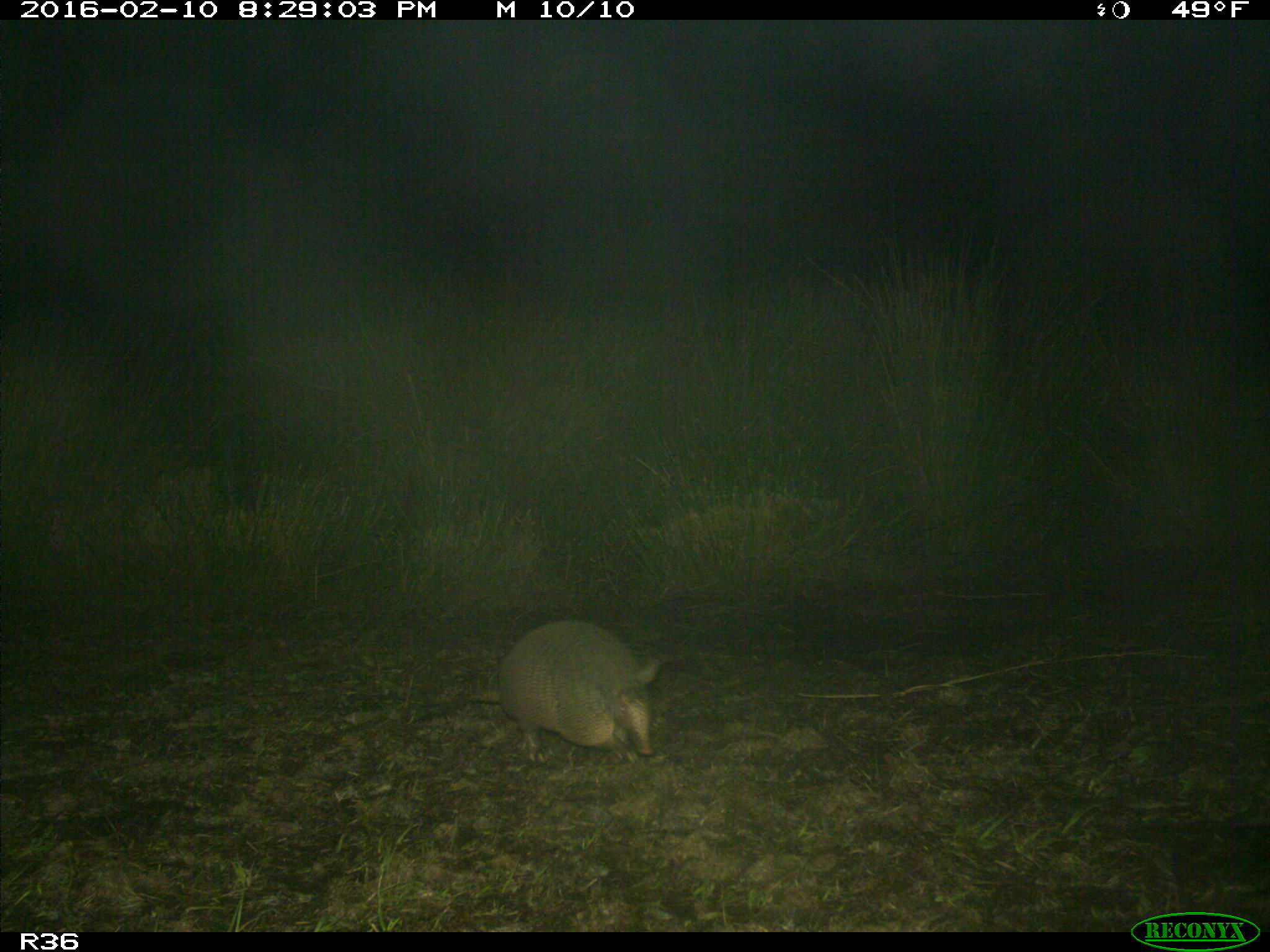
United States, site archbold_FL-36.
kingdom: Animalia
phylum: Chordata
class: Mammalia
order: Cingulata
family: Dasypodidae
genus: Dasypus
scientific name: Dasypus novemcinctus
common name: nine-banded armadillo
Dasypus novemcinctus (nine-banded armadillo).